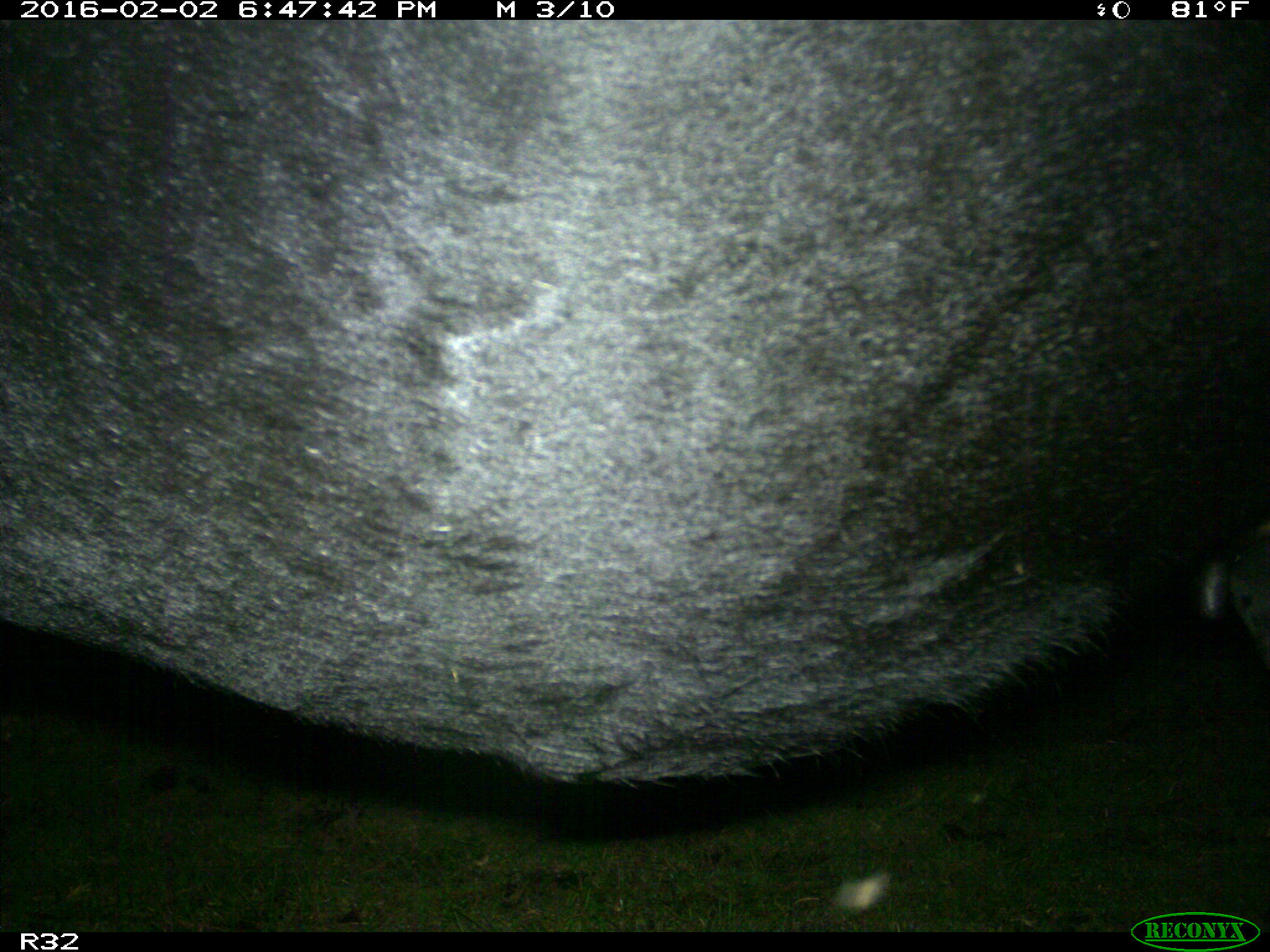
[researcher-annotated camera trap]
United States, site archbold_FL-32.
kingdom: Animalia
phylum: Chordata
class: Mammalia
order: Artiodactyla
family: Bovidae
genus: Bos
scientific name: Bos taurus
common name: domestic cow